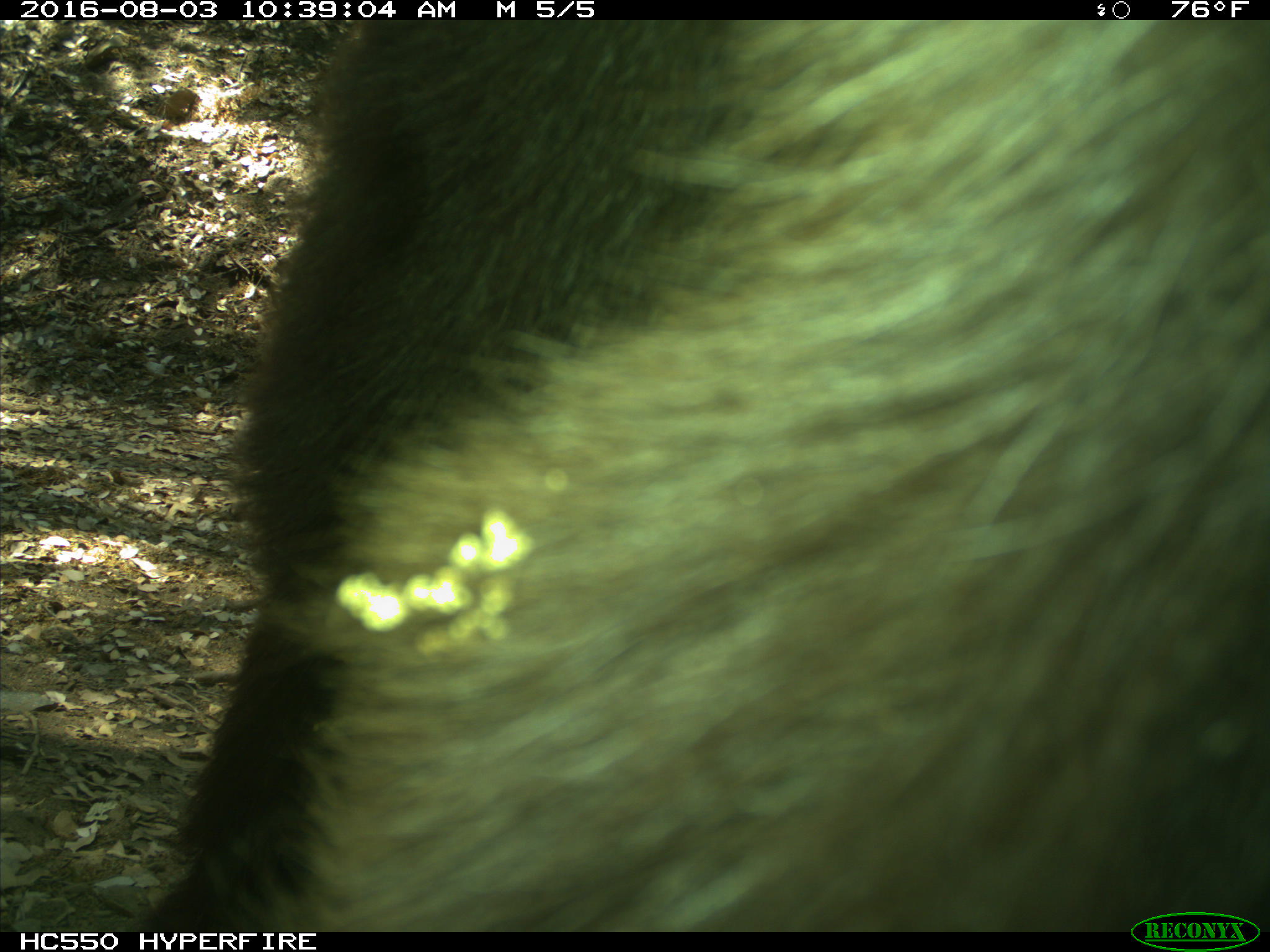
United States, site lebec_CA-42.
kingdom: Animalia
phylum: Chordata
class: Mammalia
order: Carnivora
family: Ursidae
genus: Ursus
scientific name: Ursus americanus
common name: american black bear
Ursus americanus (american black bear).